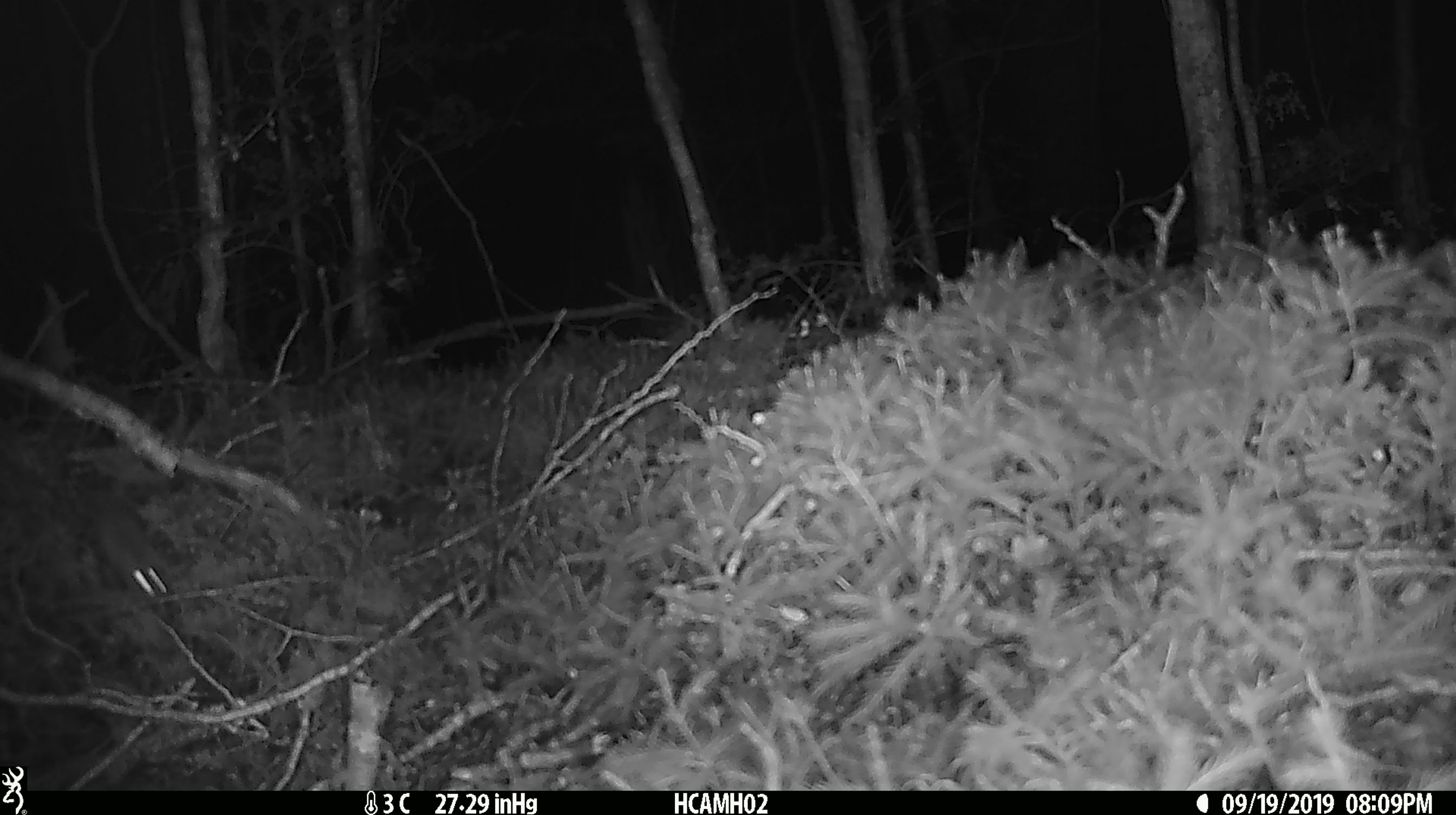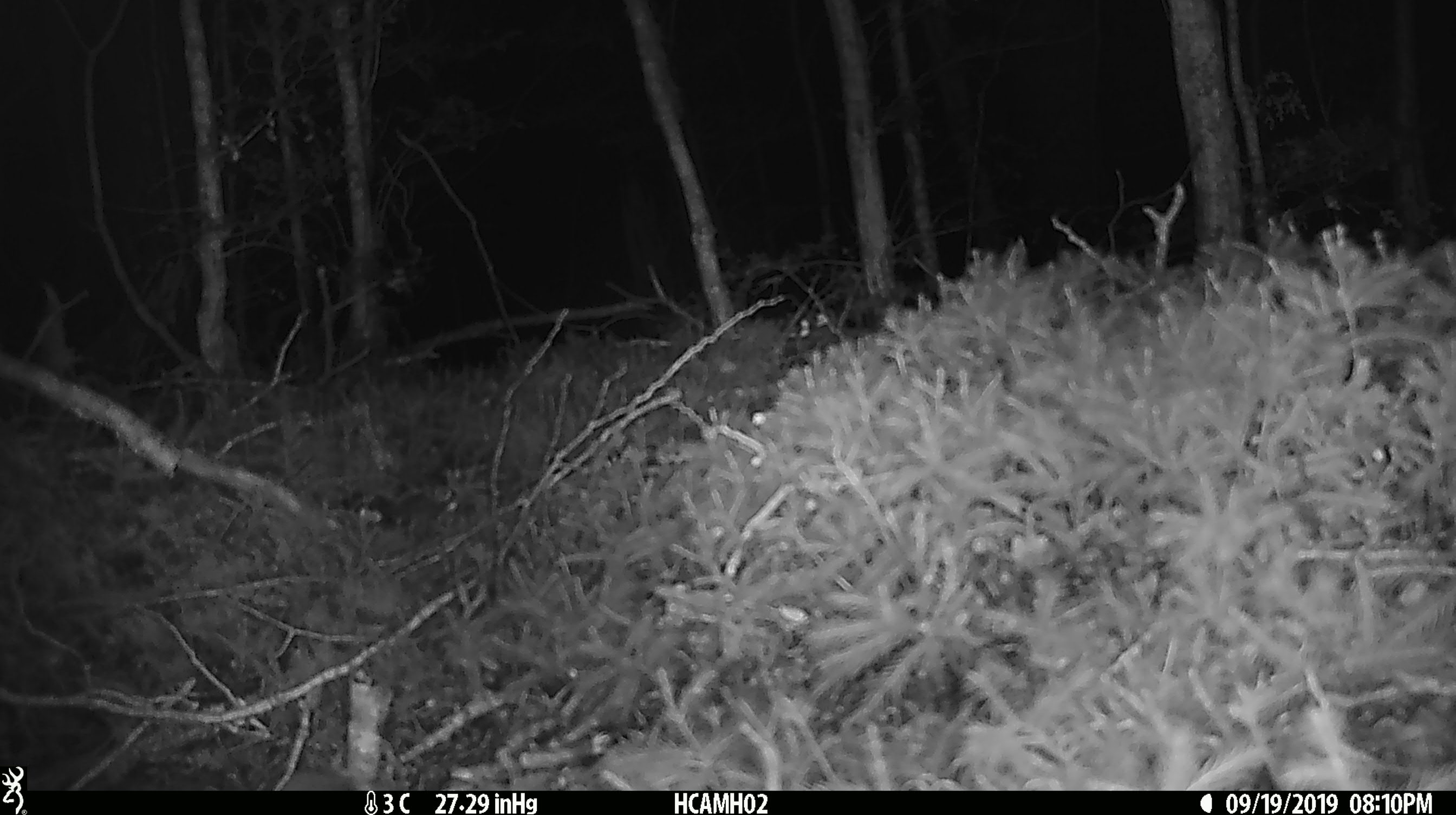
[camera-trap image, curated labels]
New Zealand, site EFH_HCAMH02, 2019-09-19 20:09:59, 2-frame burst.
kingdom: Animalia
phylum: Chordata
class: Mammalia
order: Rodentia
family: Muridae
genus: Mus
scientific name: Mus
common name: mouse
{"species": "mouse (Mus)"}